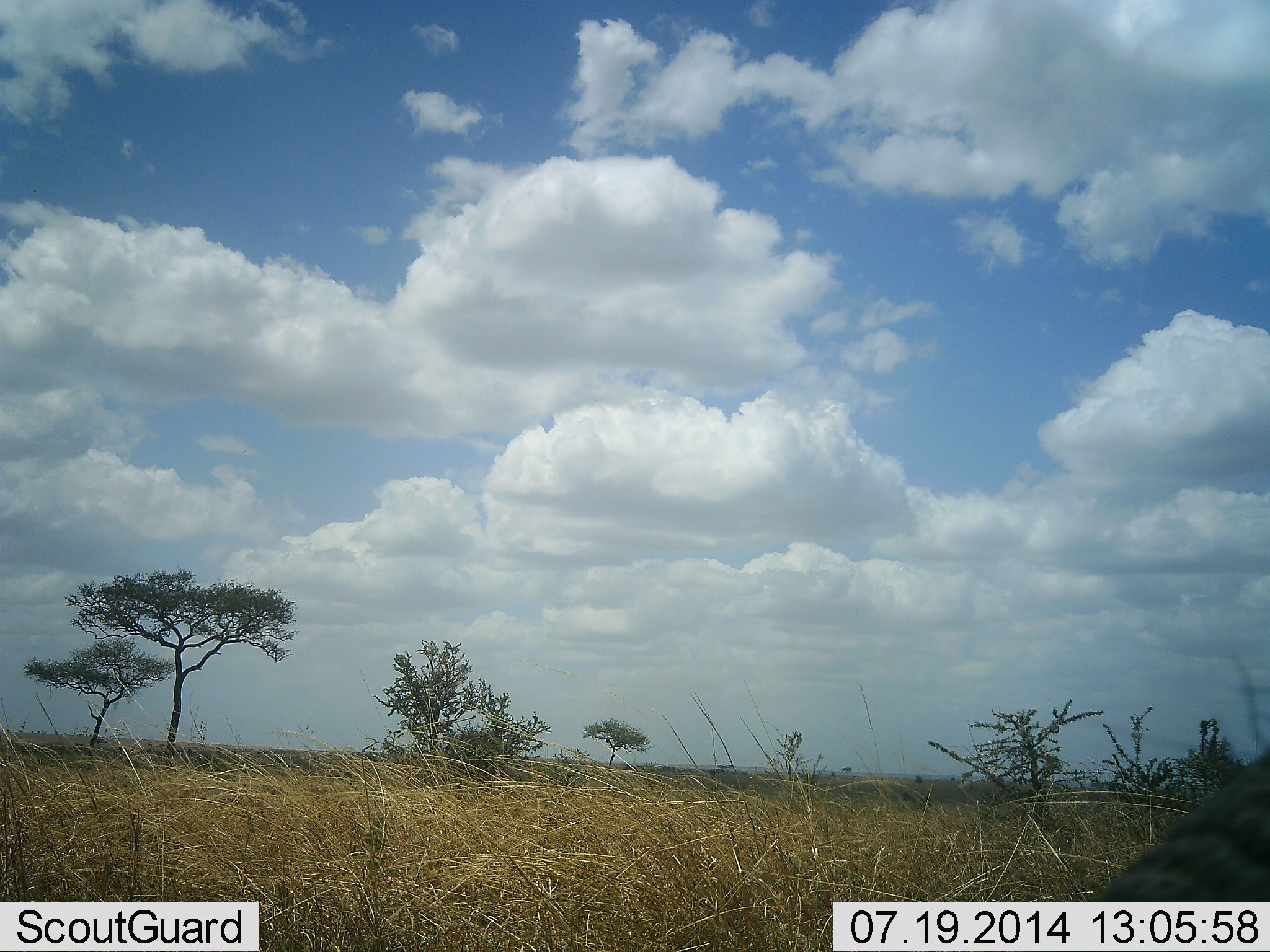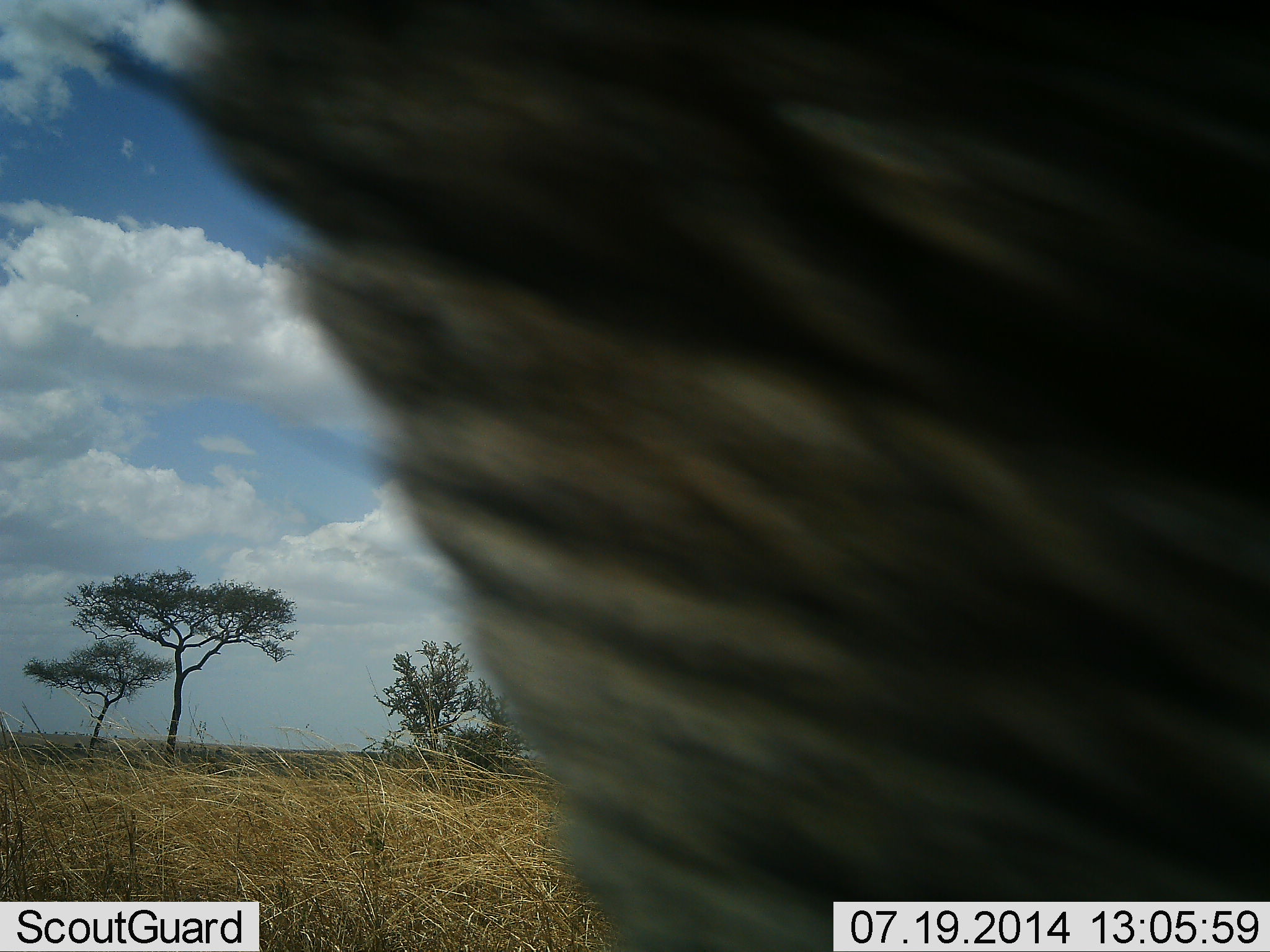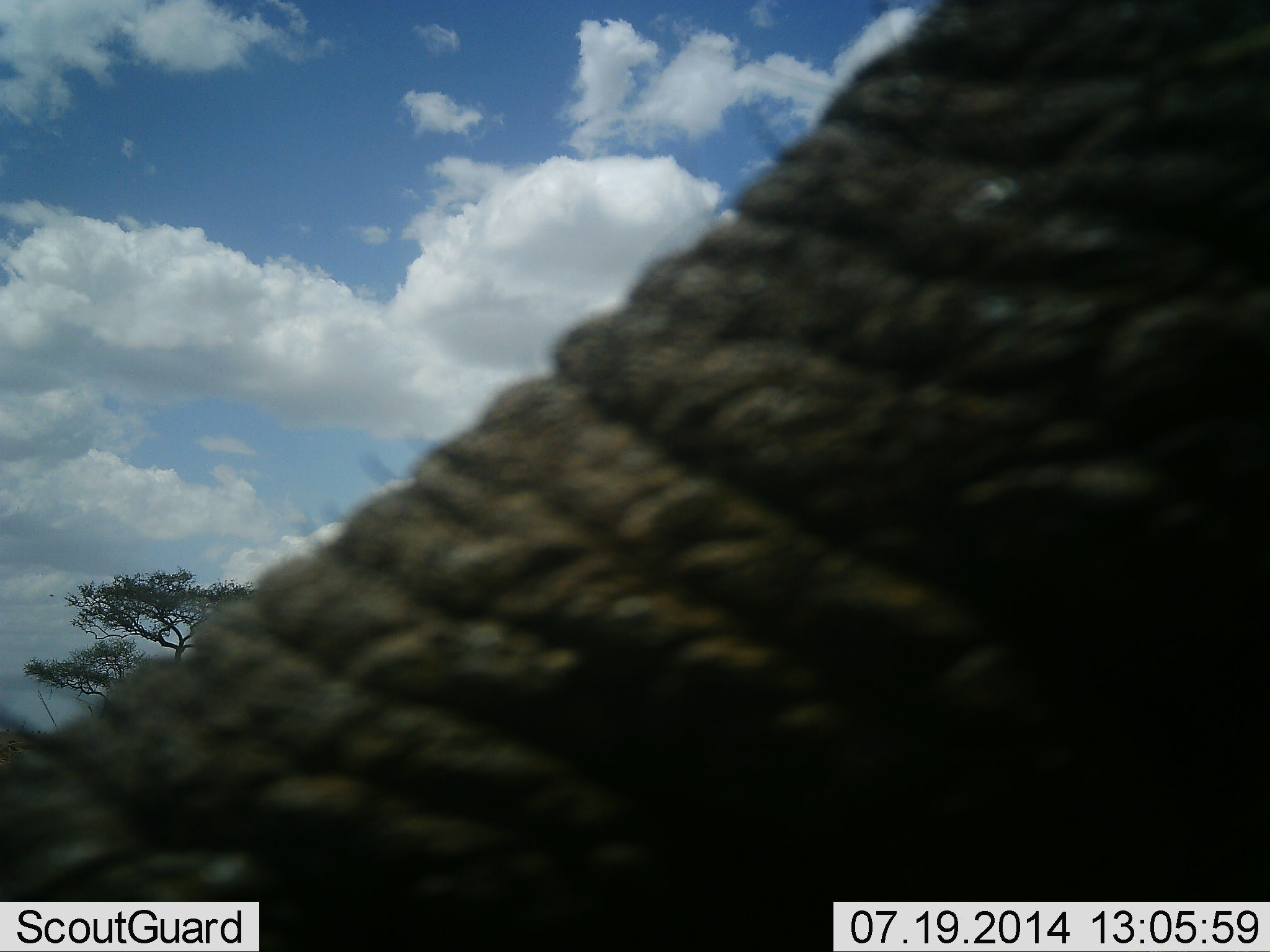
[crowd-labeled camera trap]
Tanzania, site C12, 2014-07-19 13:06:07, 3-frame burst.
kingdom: Animalia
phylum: Chordata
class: Mammalia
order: Proboscidea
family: Elephantidae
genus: Loxodonta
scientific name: Loxodonta africana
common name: african bush elephant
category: elephant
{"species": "elephant (african bush elephant) (Loxodonta africana)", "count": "1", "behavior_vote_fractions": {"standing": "40%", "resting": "0%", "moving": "60%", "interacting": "0%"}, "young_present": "0%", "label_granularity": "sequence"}